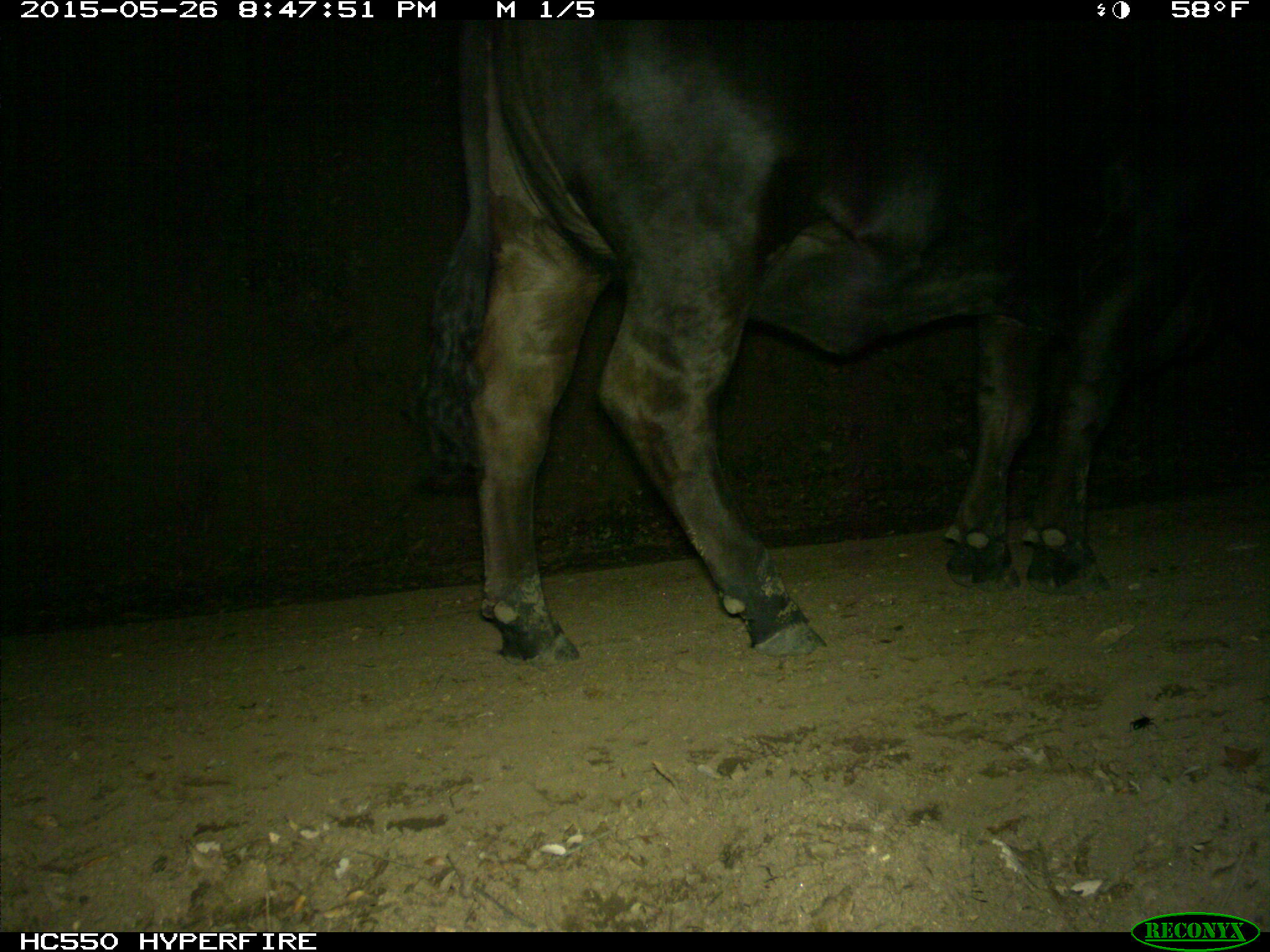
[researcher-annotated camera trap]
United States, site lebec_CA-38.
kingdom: Animalia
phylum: Chordata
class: Mammalia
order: Artiodactyla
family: Bovidae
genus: Bos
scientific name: Bos taurus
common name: domestic cow